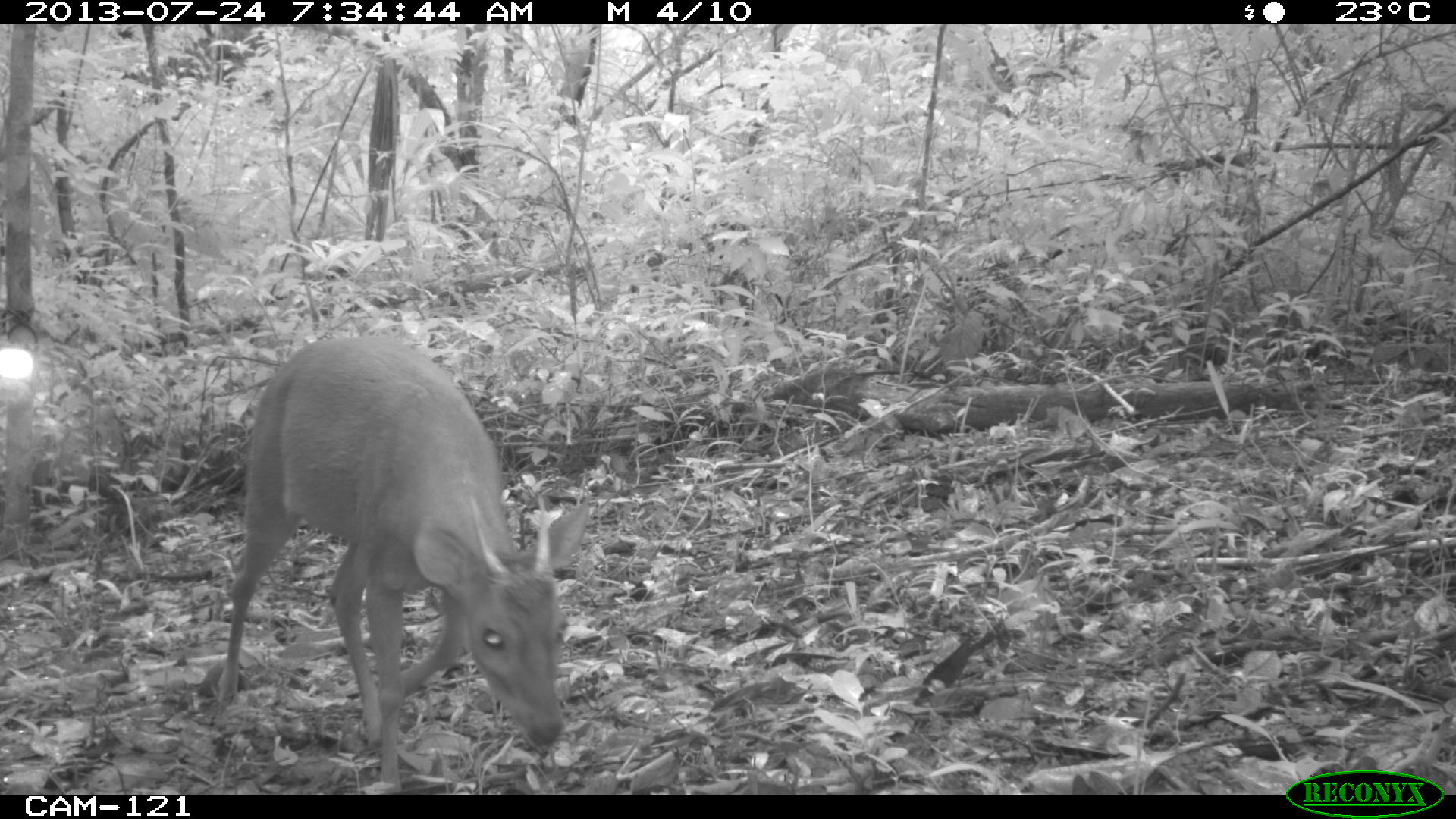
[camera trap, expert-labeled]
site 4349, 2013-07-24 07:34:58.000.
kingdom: Animalia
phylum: Chordata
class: Mammalia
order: Artiodactyla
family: Cervidae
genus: Mazama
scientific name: Mazama temama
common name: central american red brocket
Mazama temama (central american red brocket), count 1, sex male.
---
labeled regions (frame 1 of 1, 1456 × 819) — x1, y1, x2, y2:
mazama temama: 220, 336, 587, 789